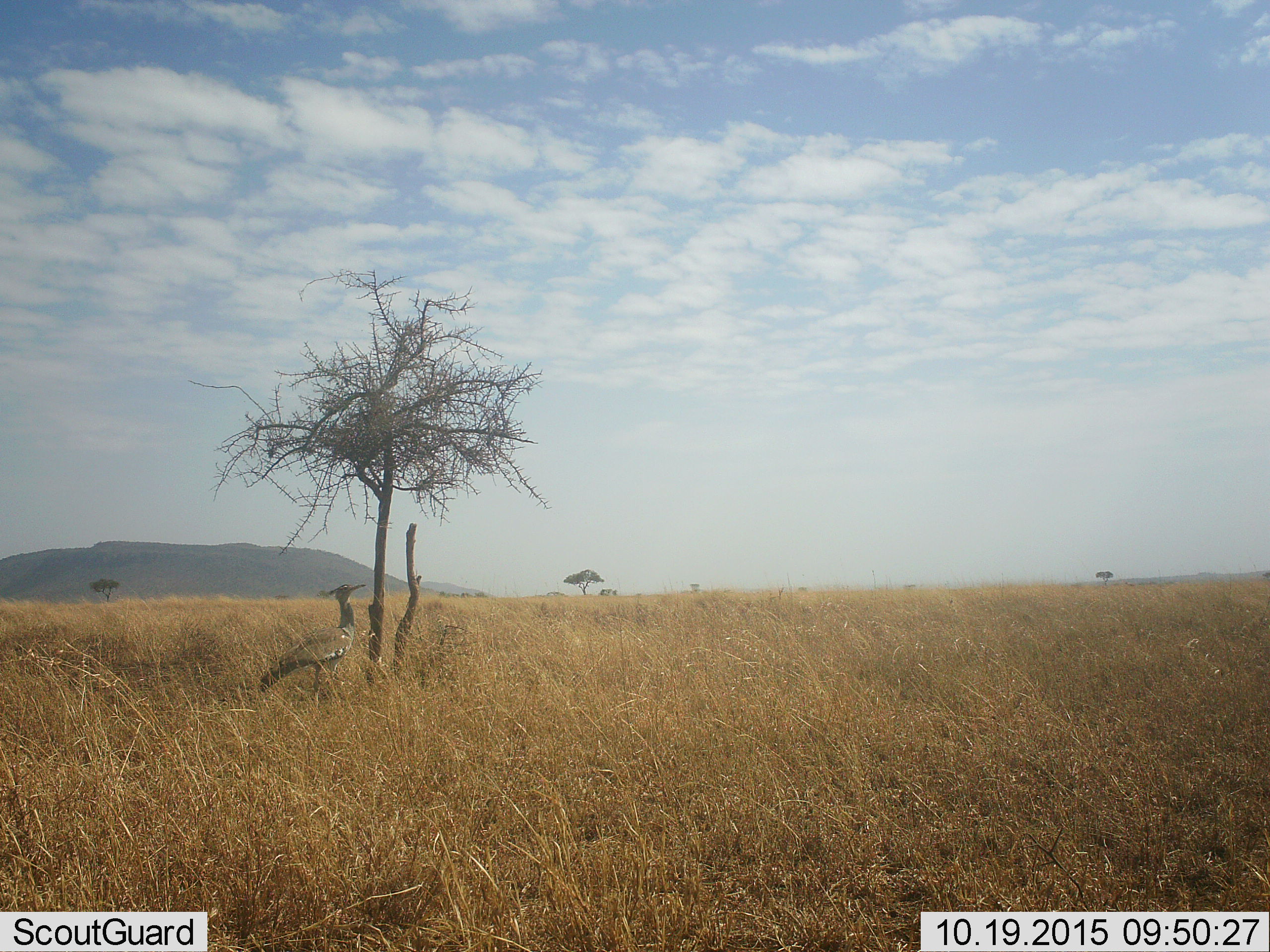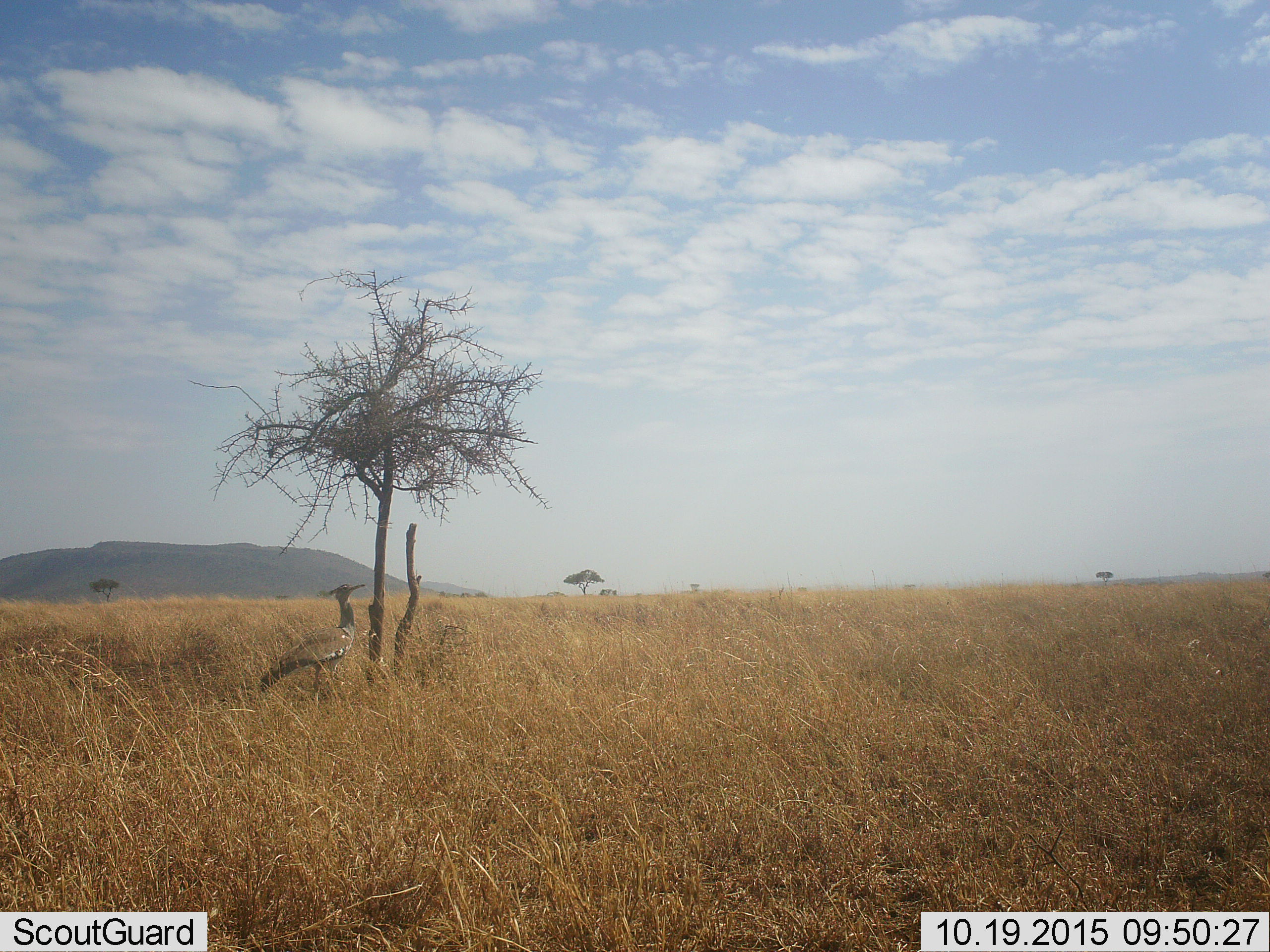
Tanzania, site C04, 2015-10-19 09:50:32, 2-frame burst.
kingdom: Animalia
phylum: Chordata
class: Aves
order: Otidiformes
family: Otididae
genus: Ardeotis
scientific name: Ardeotis kori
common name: kori bustard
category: koribustard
Koribustard (kori bustard) (Ardeotis kori), count 1. Behavior (volunteer vote fractions): standing 100%, resting 0%, moving 0%, interacting 0%. Young present (vote fraction): 0%. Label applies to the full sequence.